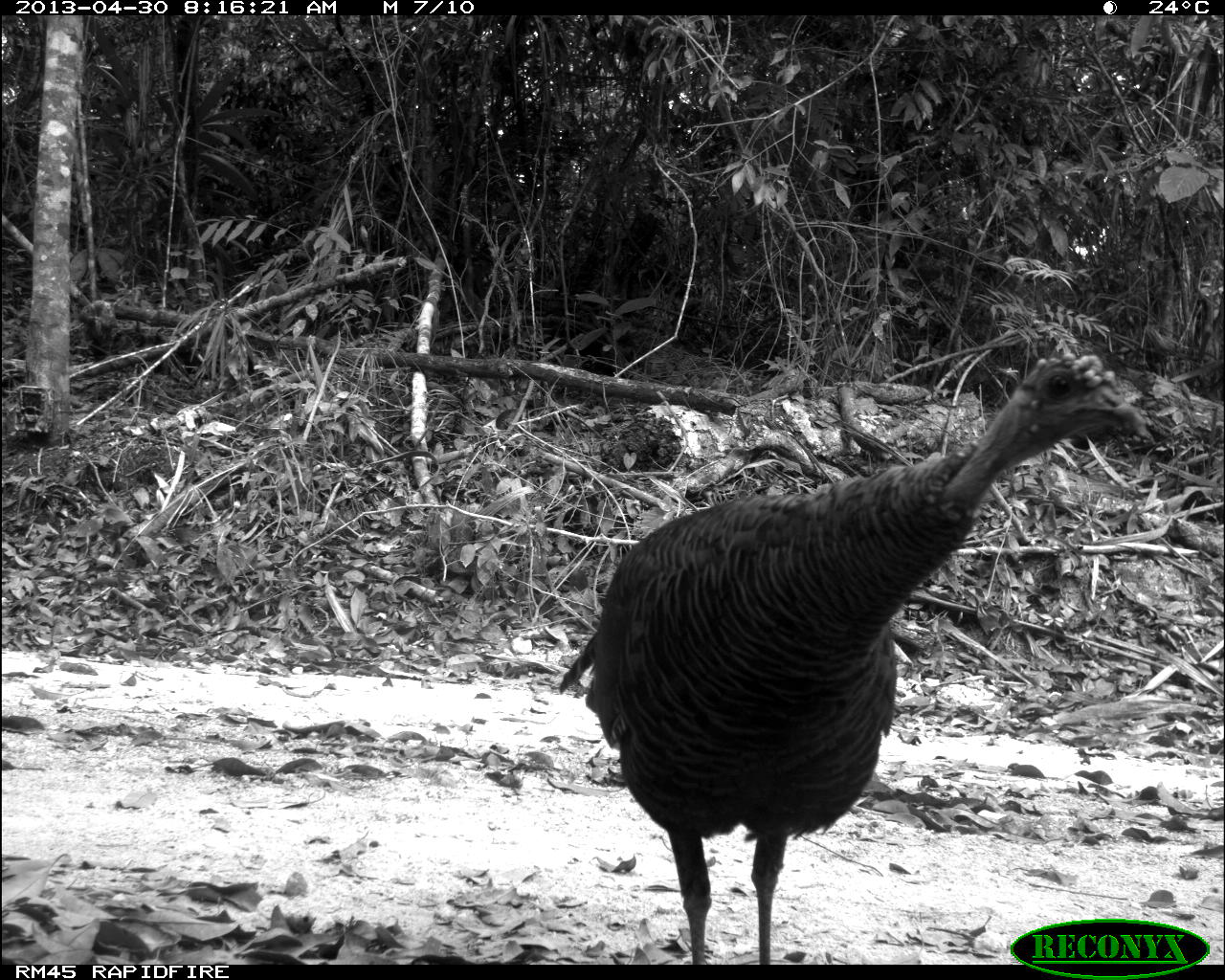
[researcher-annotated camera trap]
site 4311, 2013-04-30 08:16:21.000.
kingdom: Animalia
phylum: Chordata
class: Aves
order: Galliformes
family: Phasianidae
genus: Meleagris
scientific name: Meleagris ocellata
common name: ocellated turkey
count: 1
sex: female